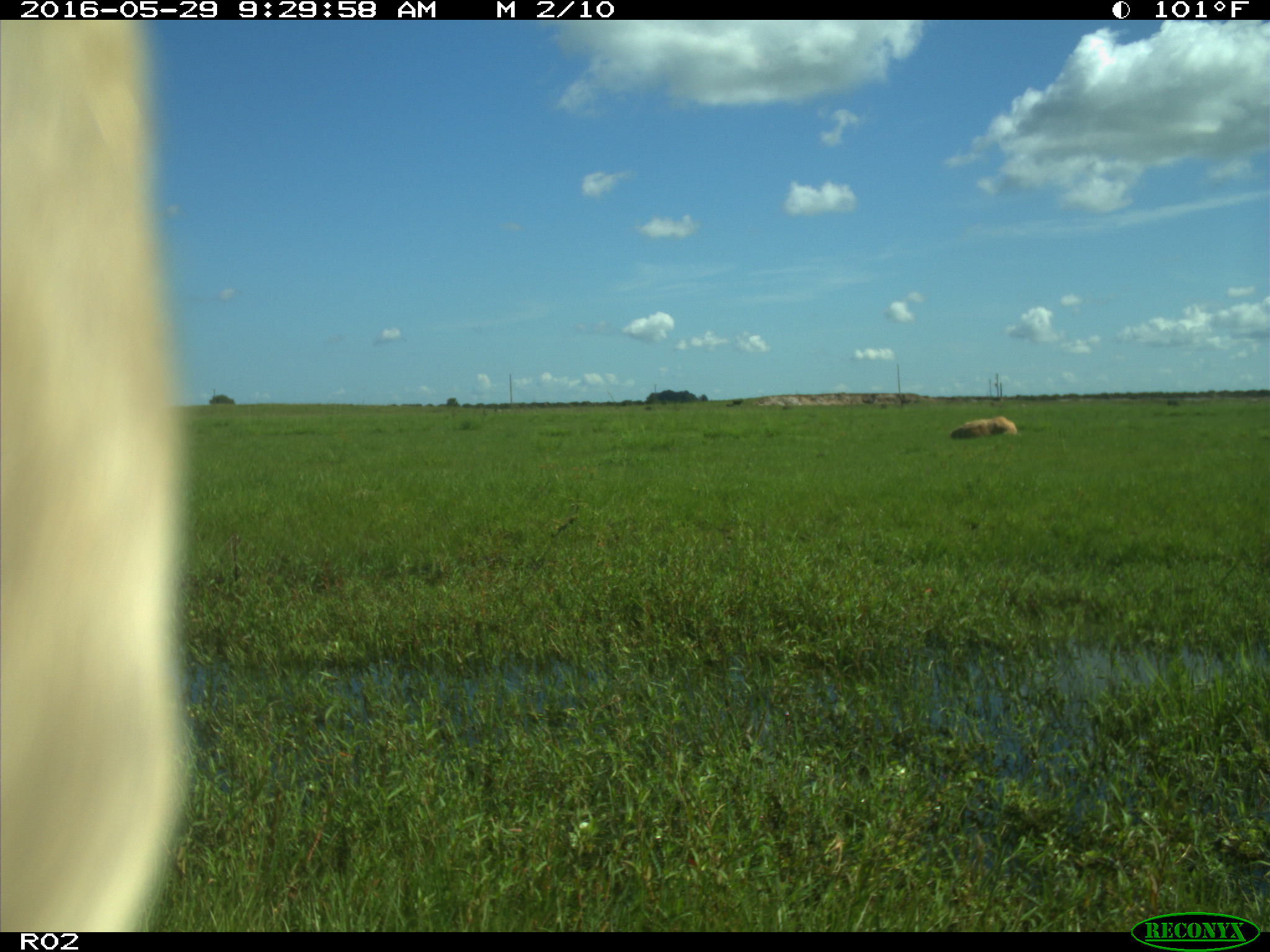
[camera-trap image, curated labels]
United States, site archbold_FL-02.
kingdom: Animalia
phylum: Chordata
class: Mammalia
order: Artiodactyla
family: Bovidae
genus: Bos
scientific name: Bos taurus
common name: domestic cow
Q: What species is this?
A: Bos taurus (domestic cow).